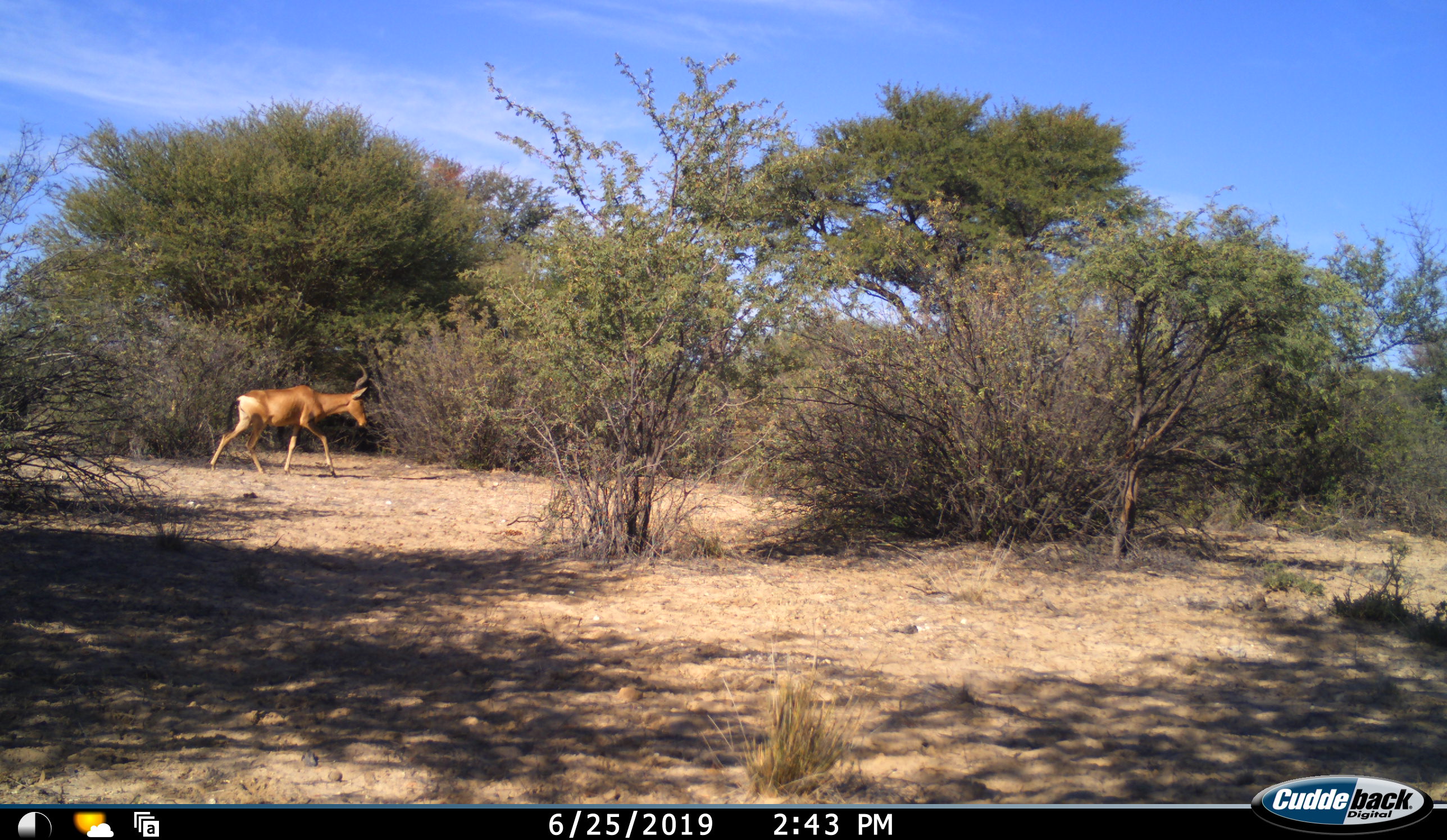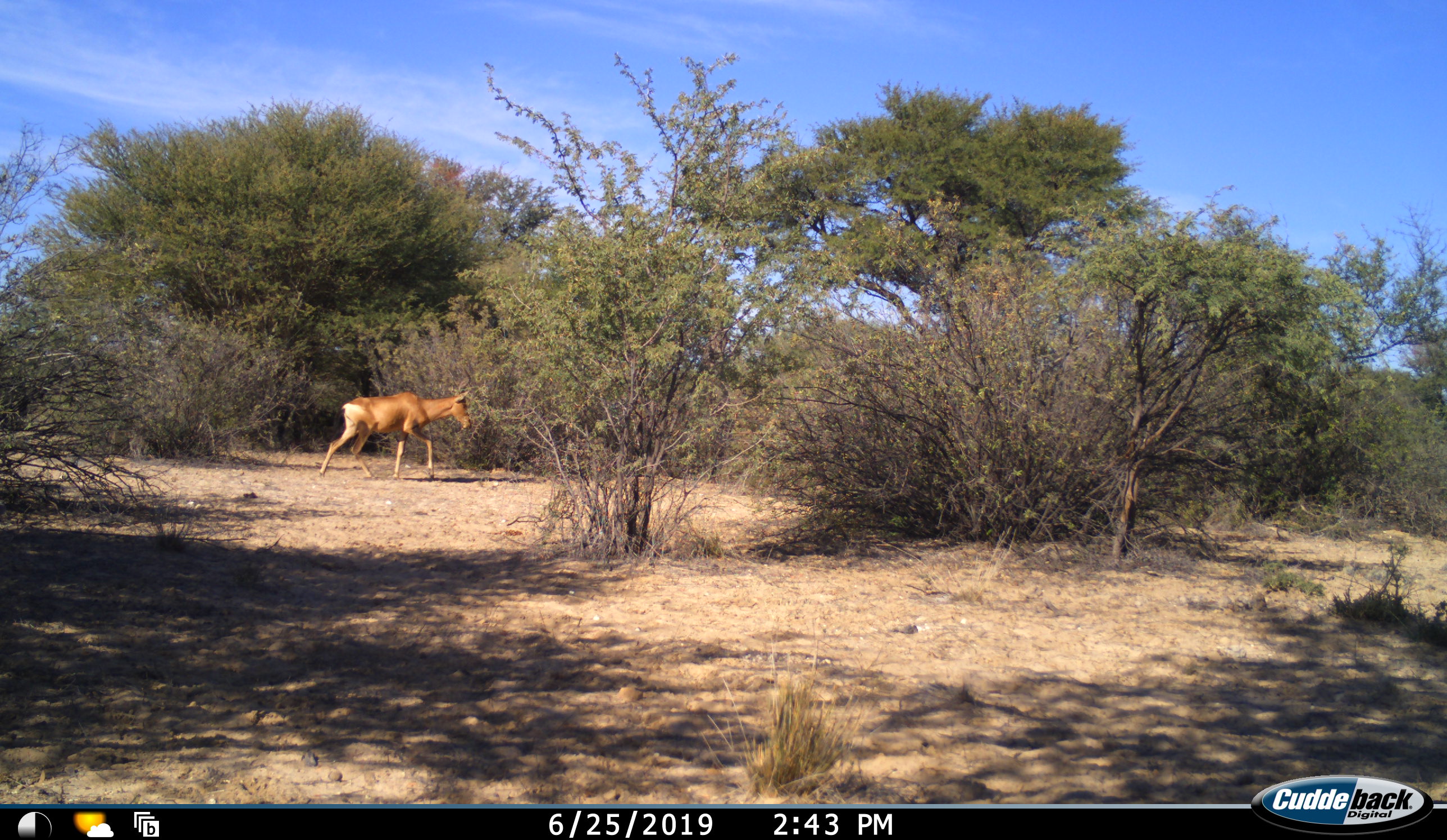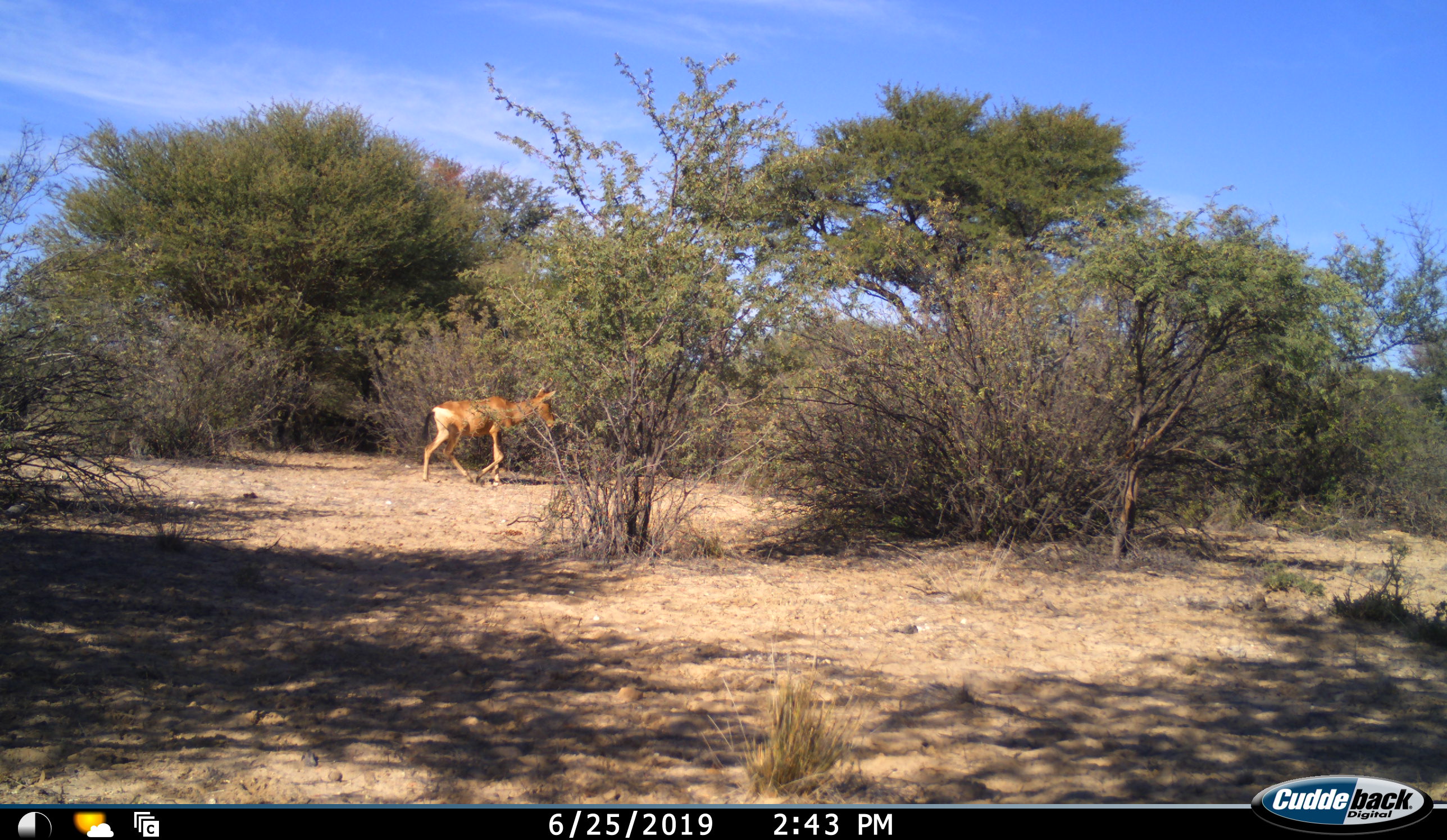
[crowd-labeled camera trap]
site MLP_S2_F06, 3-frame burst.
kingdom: Animalia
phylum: Chordata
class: Mammalia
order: Artiodactyla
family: Bovidae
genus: Alcelaphus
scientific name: Alcelaphus buselaphus caama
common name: red hartebeest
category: hartebeestred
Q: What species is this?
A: Hartebeestred (red hartebeest) (Alcelaphus buselaphus caama).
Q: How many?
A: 1.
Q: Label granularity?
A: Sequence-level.